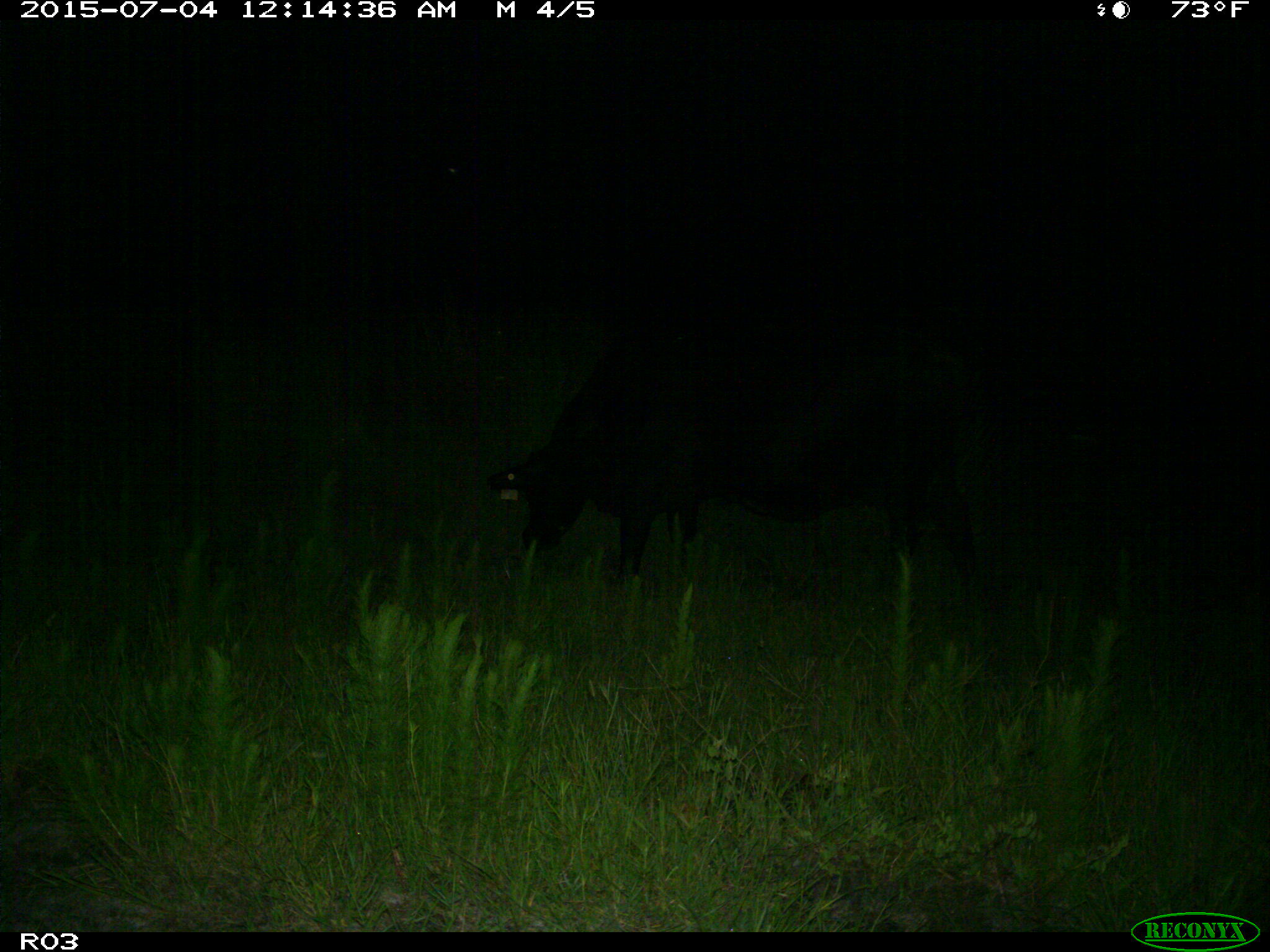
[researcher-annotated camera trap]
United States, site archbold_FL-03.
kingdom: Animalia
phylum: Chordata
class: Mammalia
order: Artiodactyla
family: Bovidae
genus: Bos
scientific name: Bos taurus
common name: domestic cow